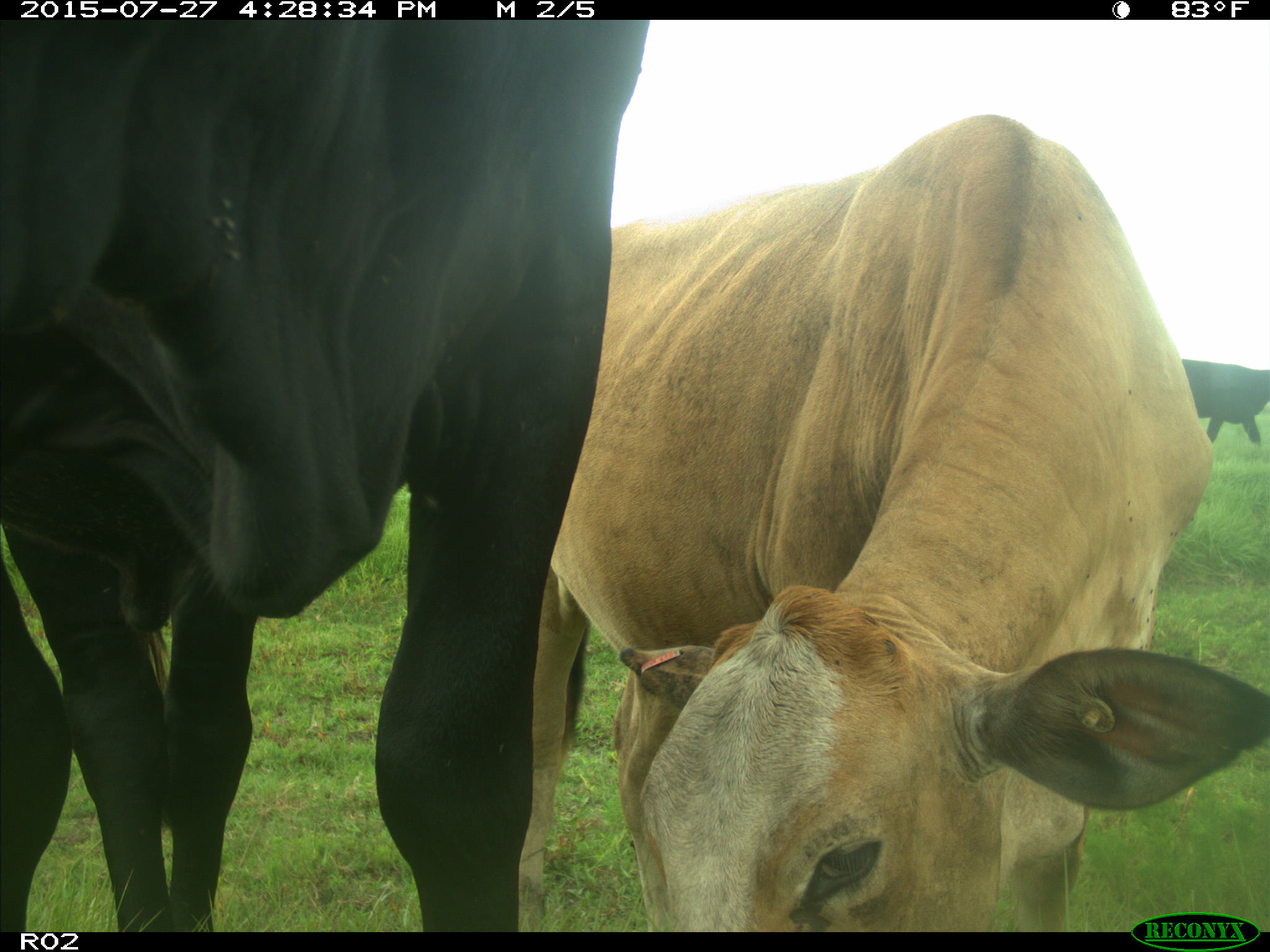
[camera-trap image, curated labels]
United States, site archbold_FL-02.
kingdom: Animalia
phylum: Chordata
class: Mammalia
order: Artiodactyla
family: Bovidae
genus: Bos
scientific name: Bos taurus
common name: domestic cow